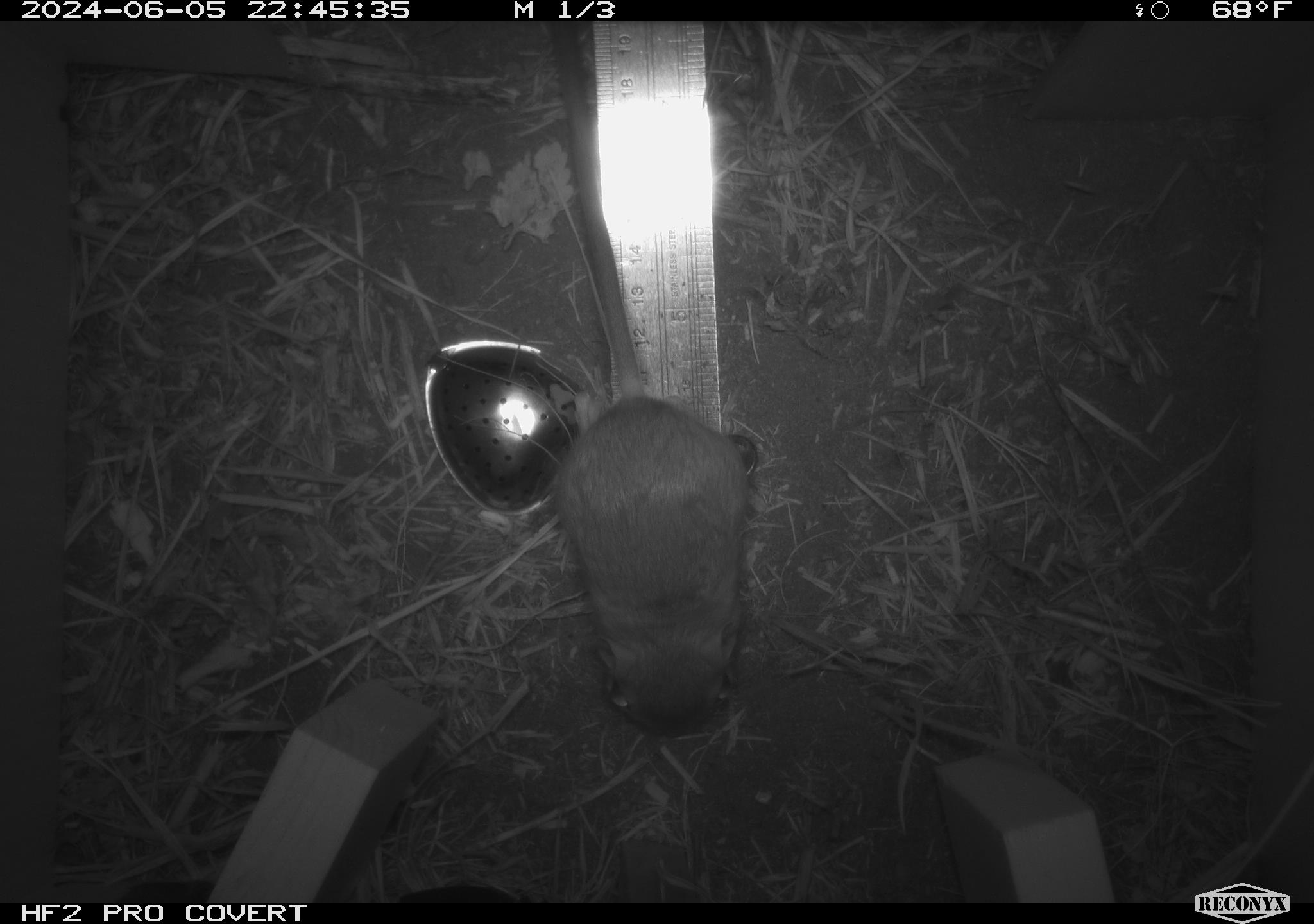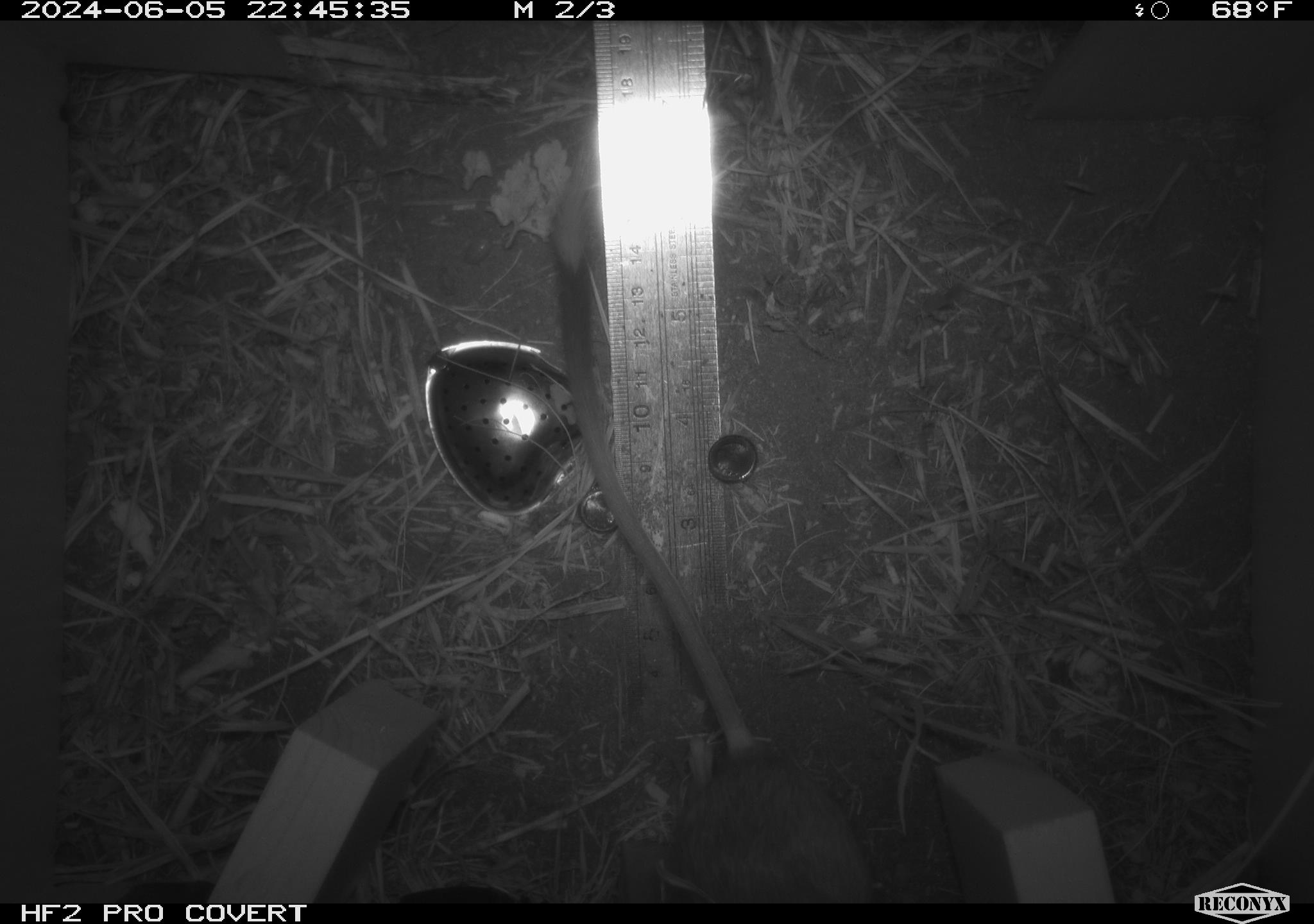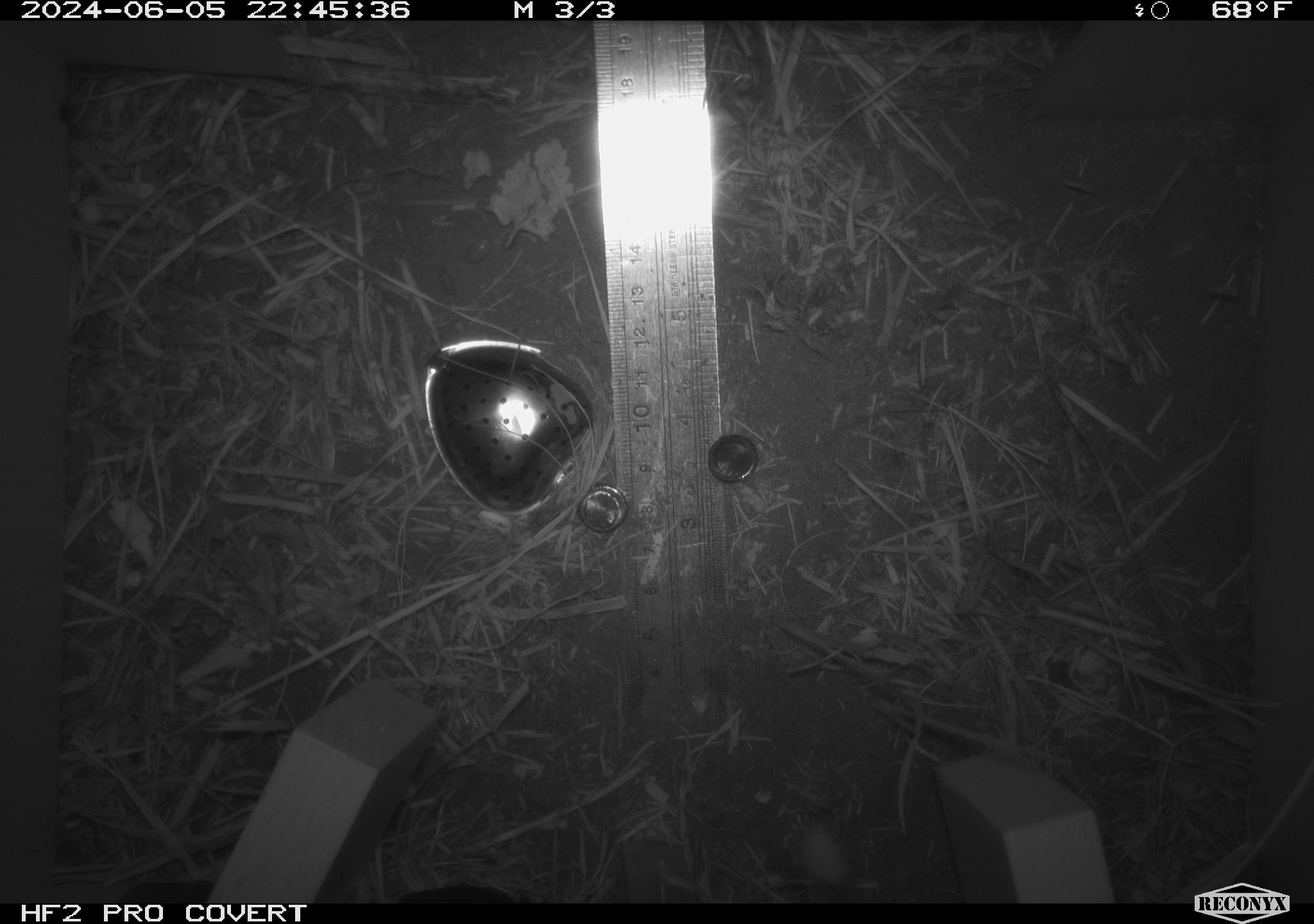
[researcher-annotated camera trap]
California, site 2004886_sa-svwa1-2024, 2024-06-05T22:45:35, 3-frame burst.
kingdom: Animalia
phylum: Chordata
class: Mammalia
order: Rodentia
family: Heteromyidae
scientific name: Heteromyidae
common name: kangaroo rats and pocket mice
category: heteromyidae family